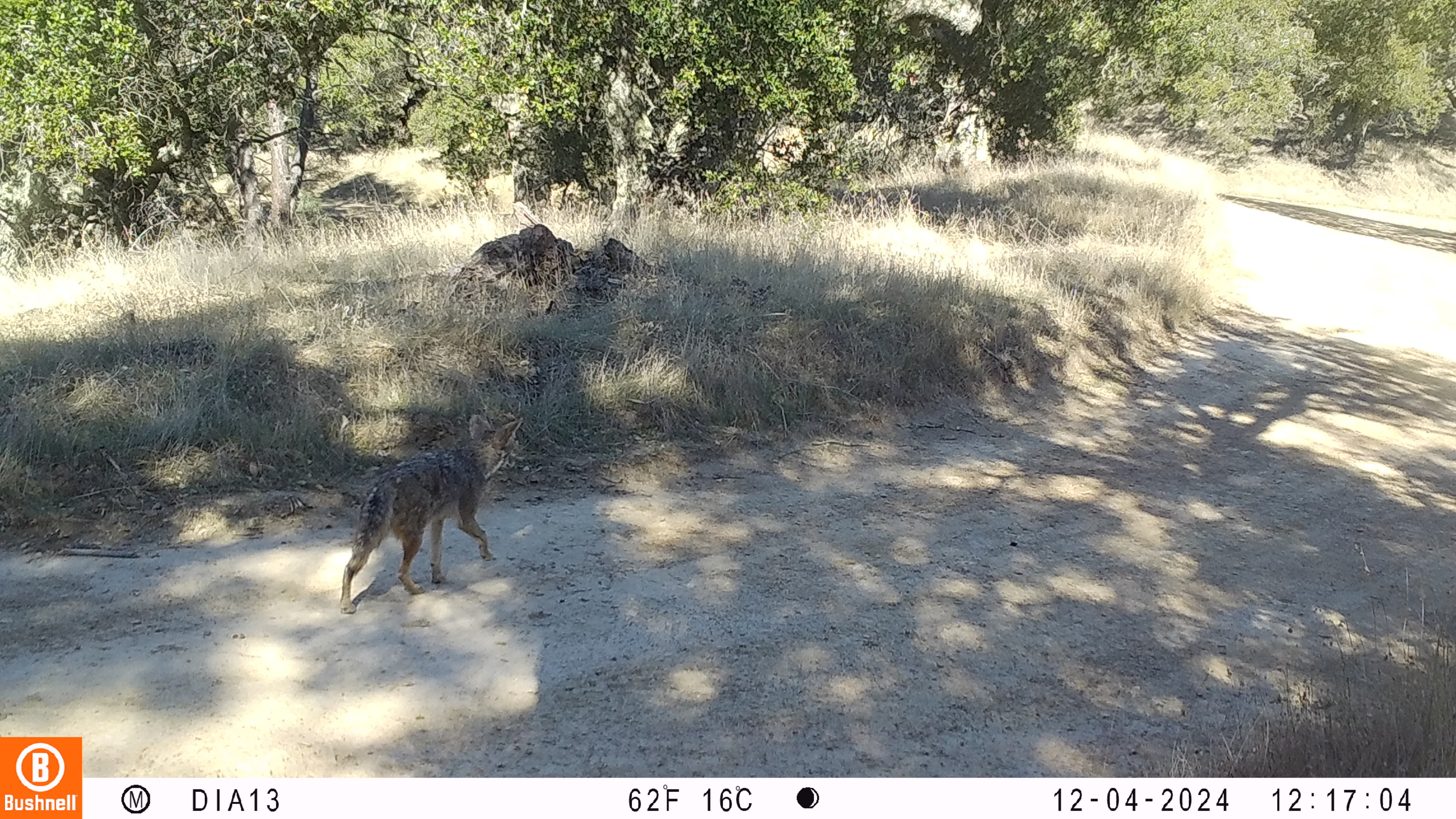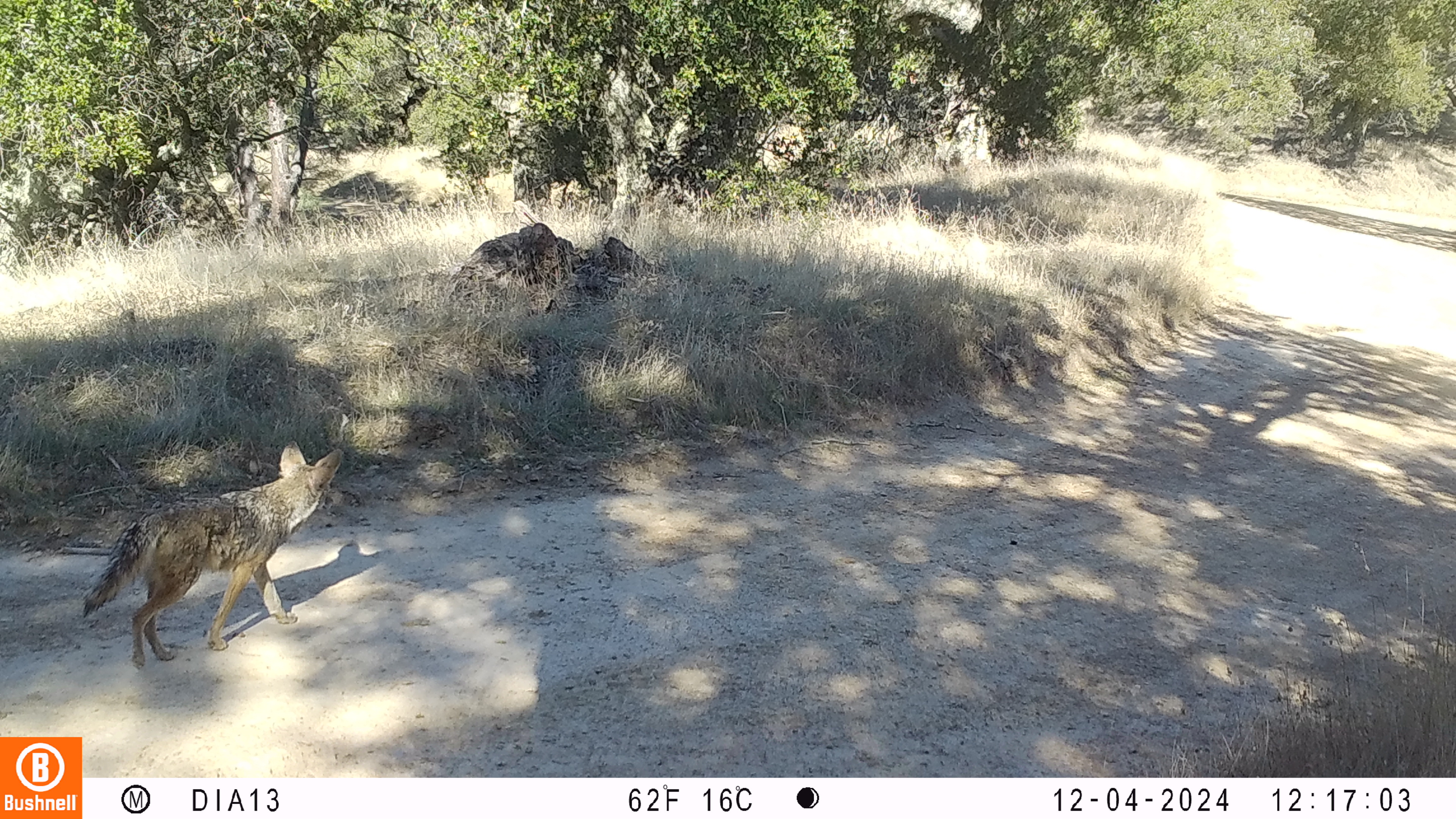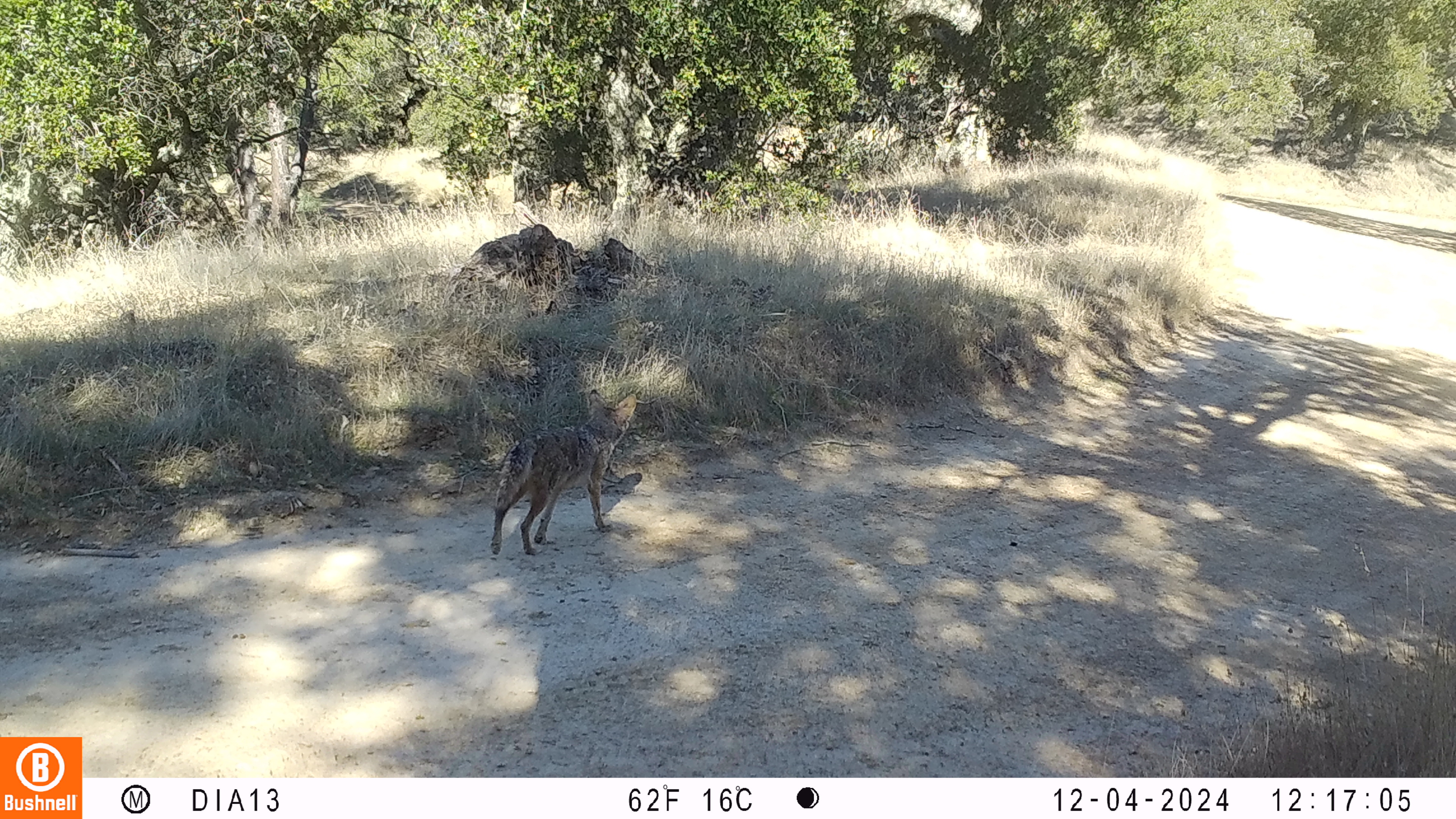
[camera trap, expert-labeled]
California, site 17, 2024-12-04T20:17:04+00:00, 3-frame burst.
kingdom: Animalia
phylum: Chordata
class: Mammalia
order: Carnivora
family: Canidae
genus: Canis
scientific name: Canis latrans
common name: coyote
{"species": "coyote (Canis latrans)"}